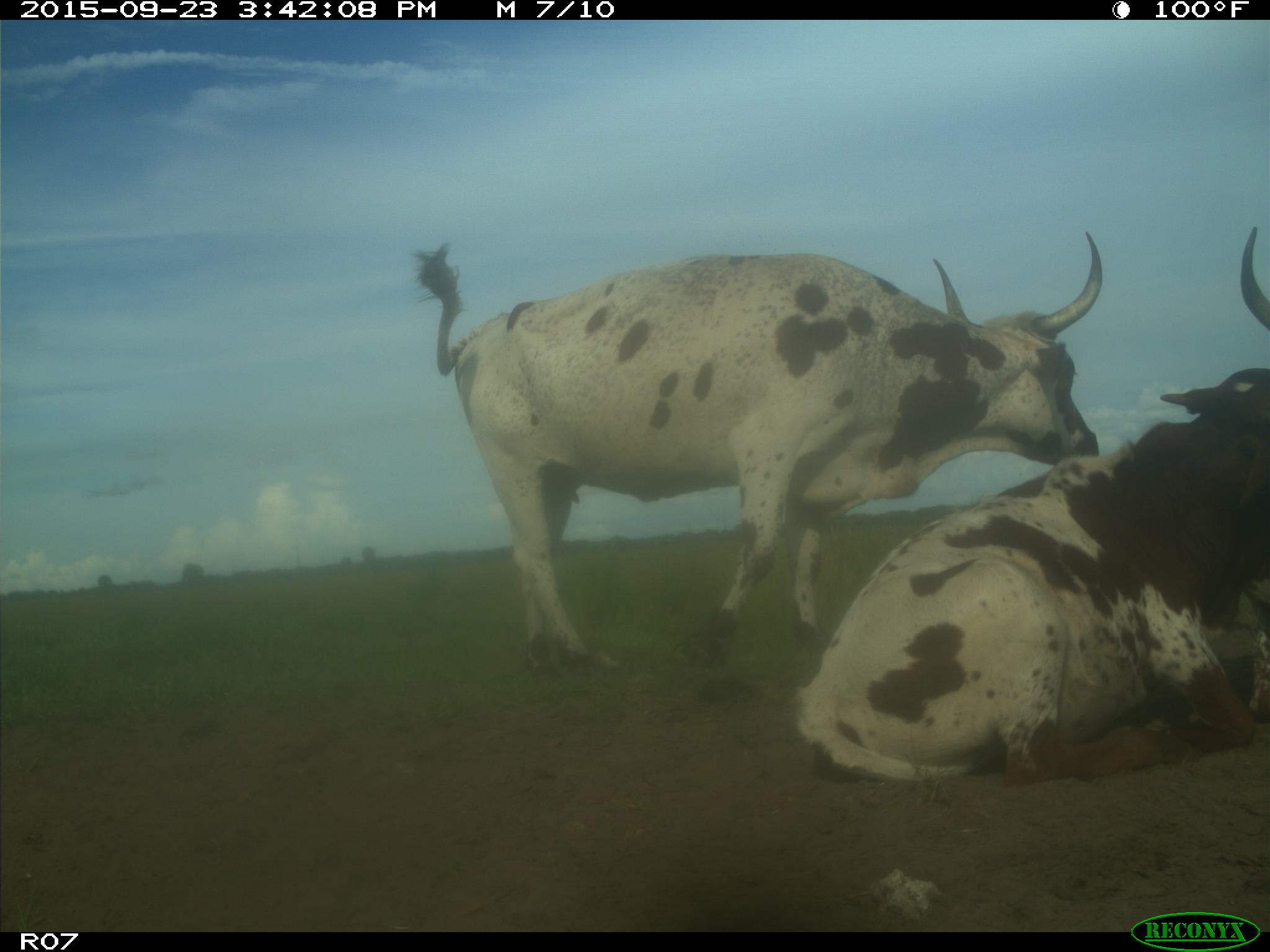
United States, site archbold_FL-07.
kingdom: Animalia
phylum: Chordata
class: Mammalia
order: Artiodactyla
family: Bovidae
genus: Bos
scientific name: Bos taurus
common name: domestic cow